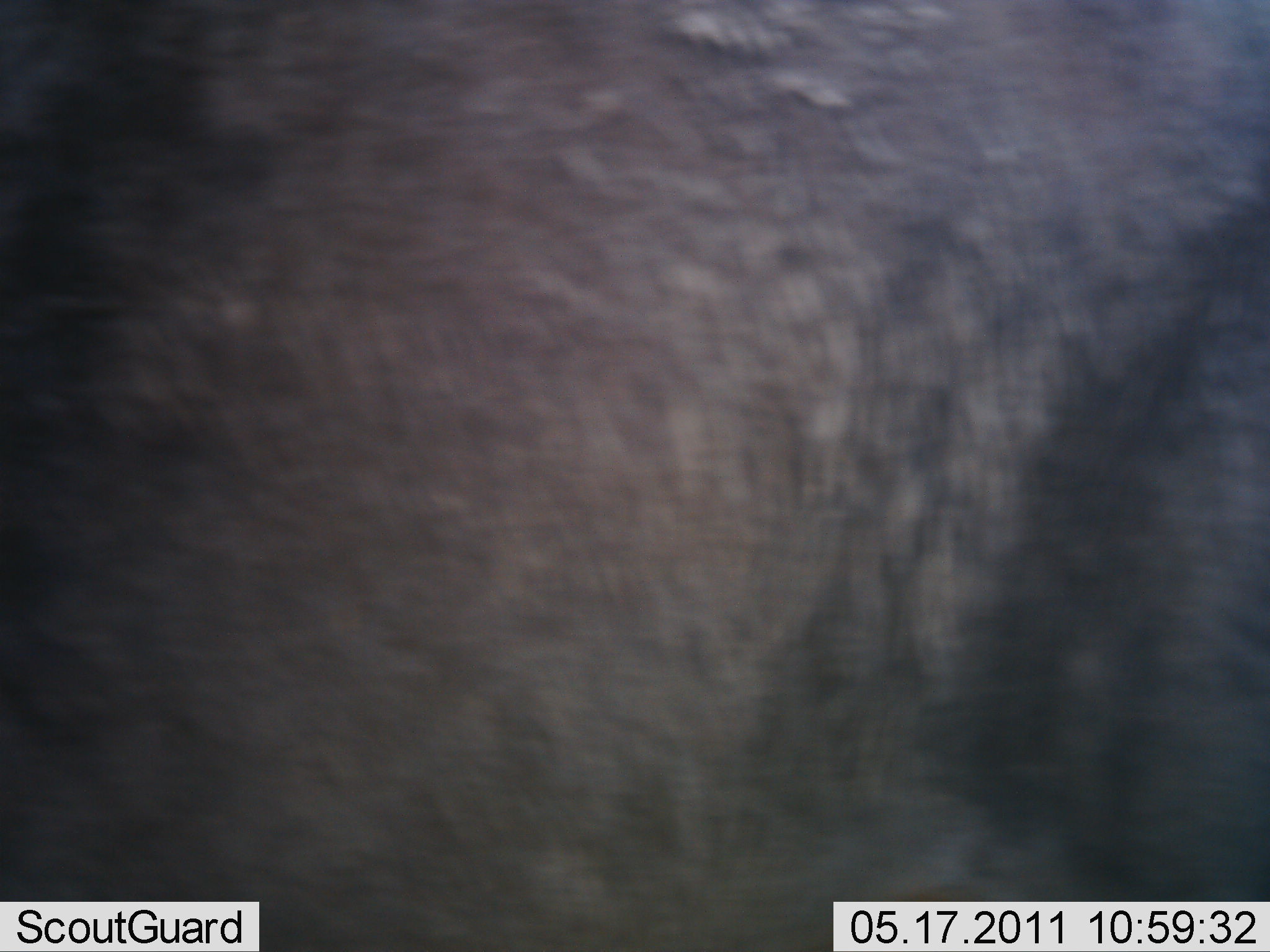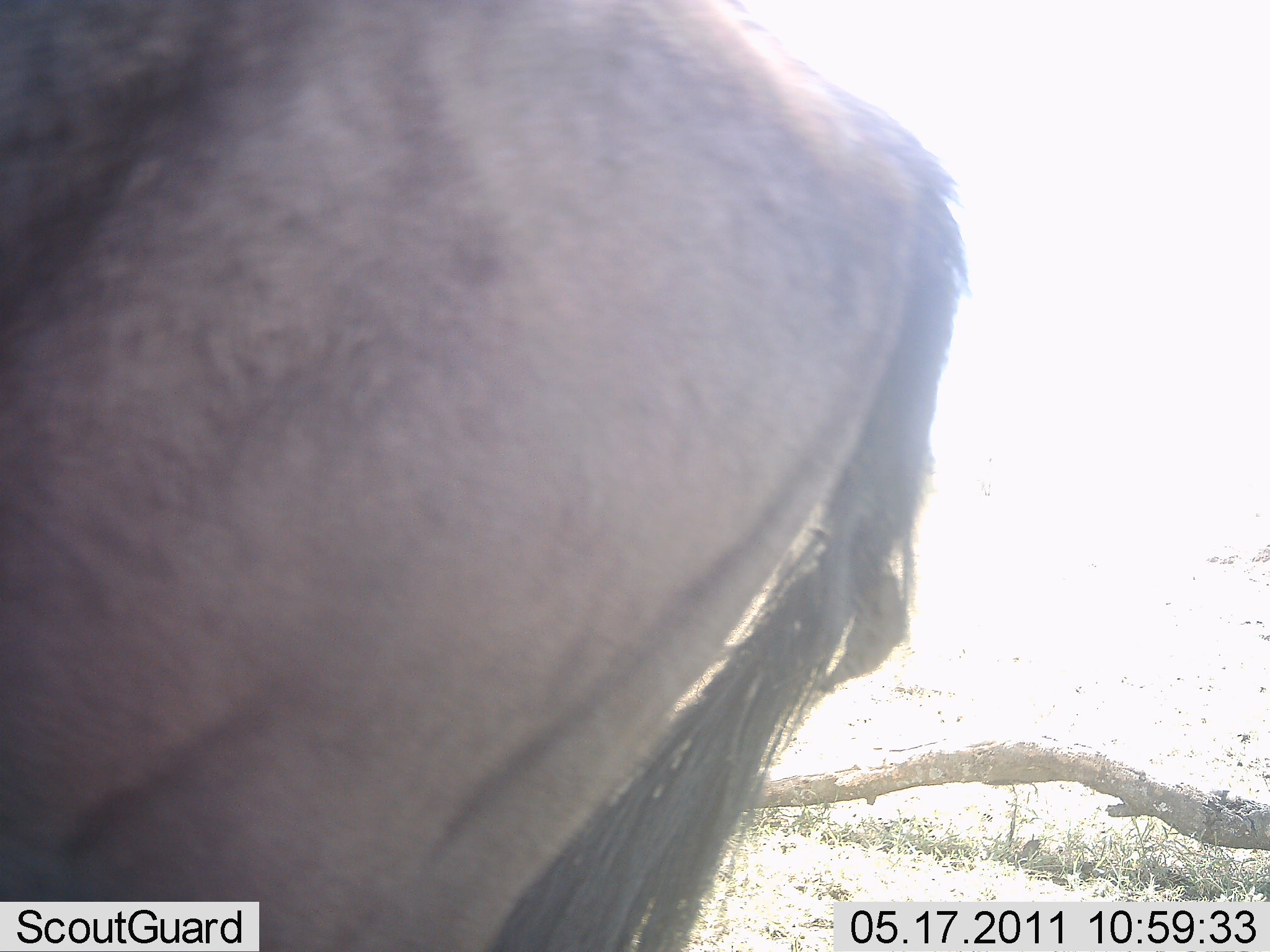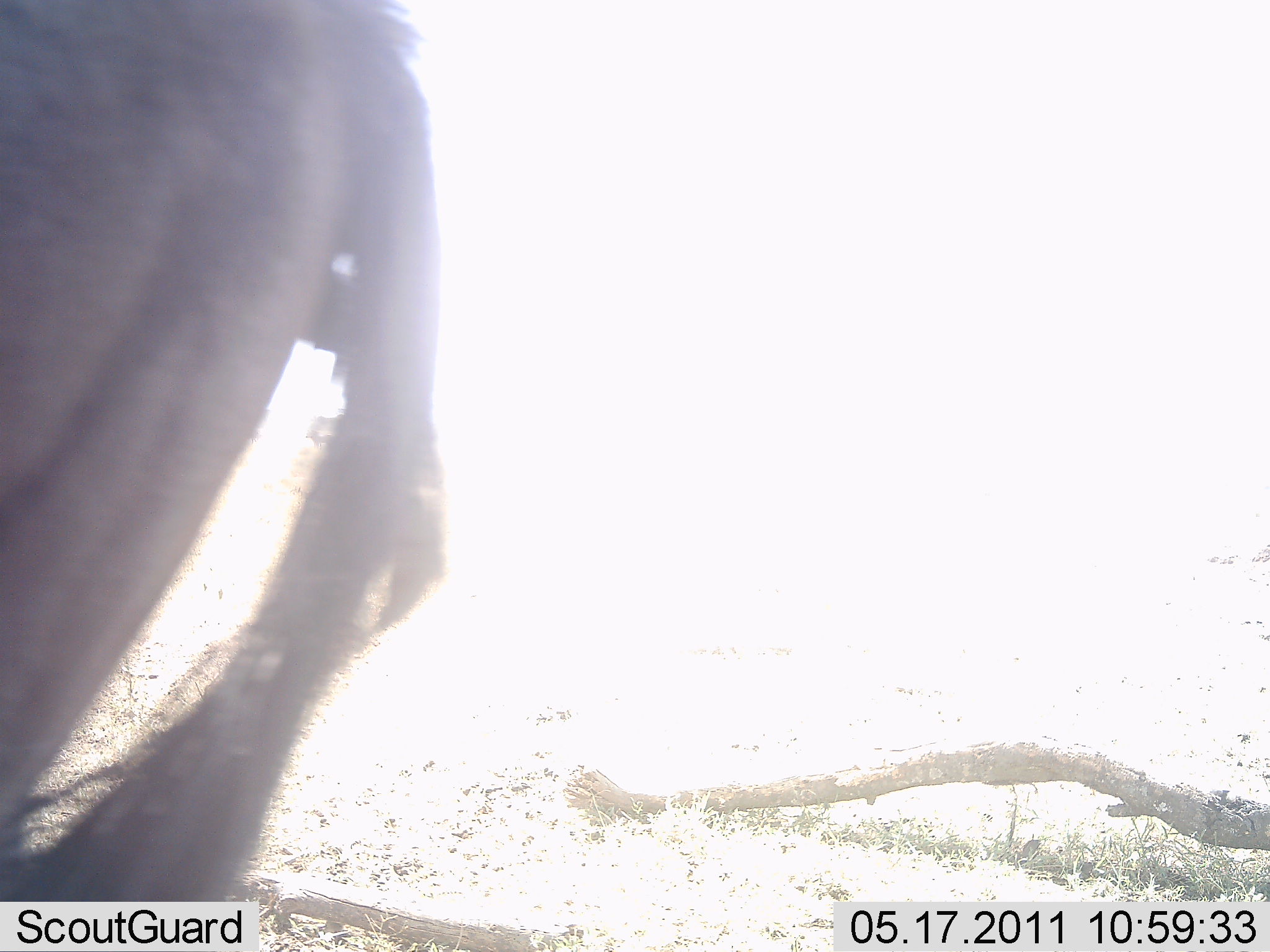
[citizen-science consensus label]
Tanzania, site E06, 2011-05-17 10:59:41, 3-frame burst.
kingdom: Animalia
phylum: Chordata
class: Mammalia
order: Artiodactyla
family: Bovidae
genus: Connochaetes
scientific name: Connochaetes taurinus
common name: blue wildebeest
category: wildebeest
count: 1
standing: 36%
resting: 0%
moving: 71%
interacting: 0%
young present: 0%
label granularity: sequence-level